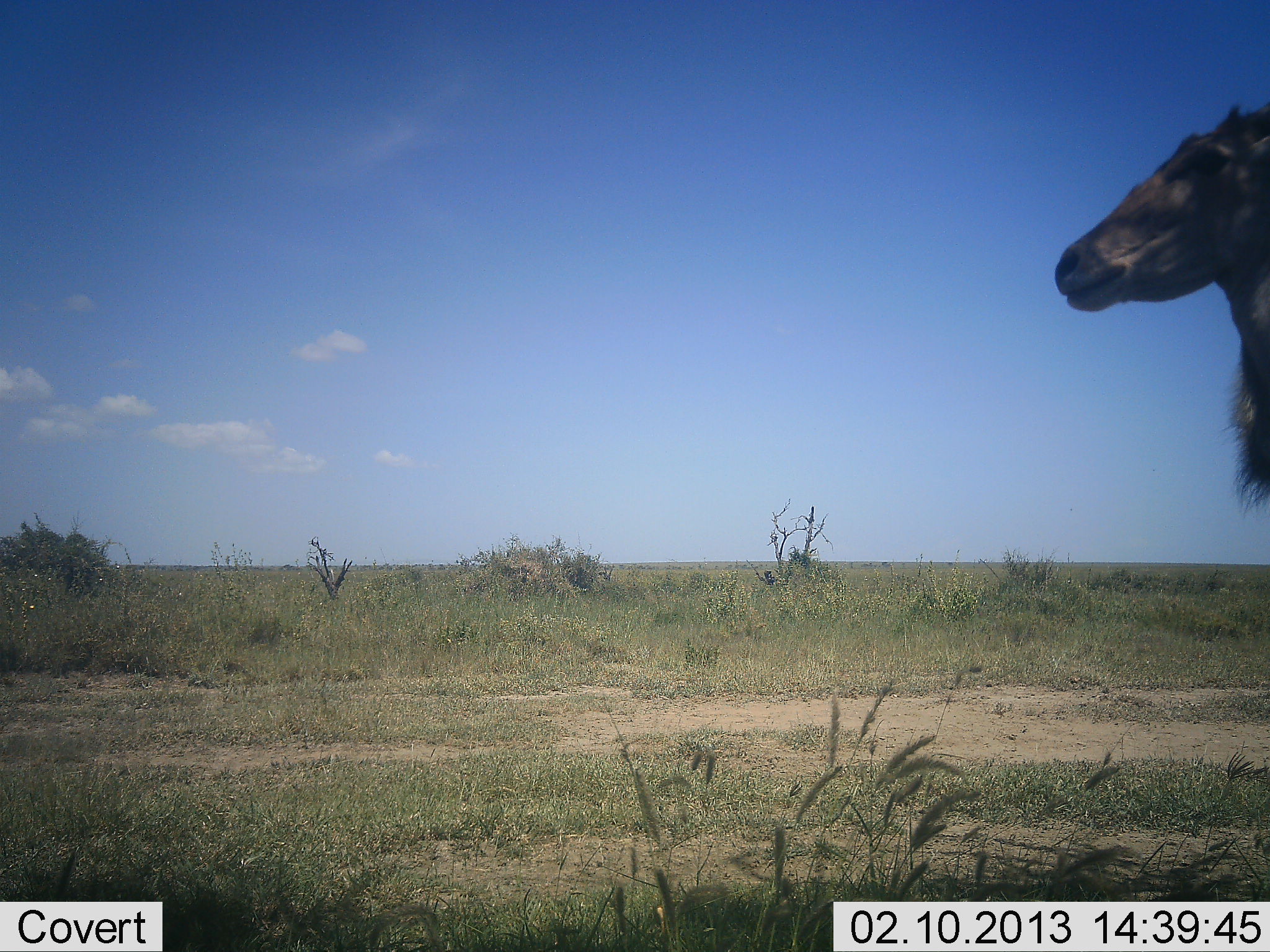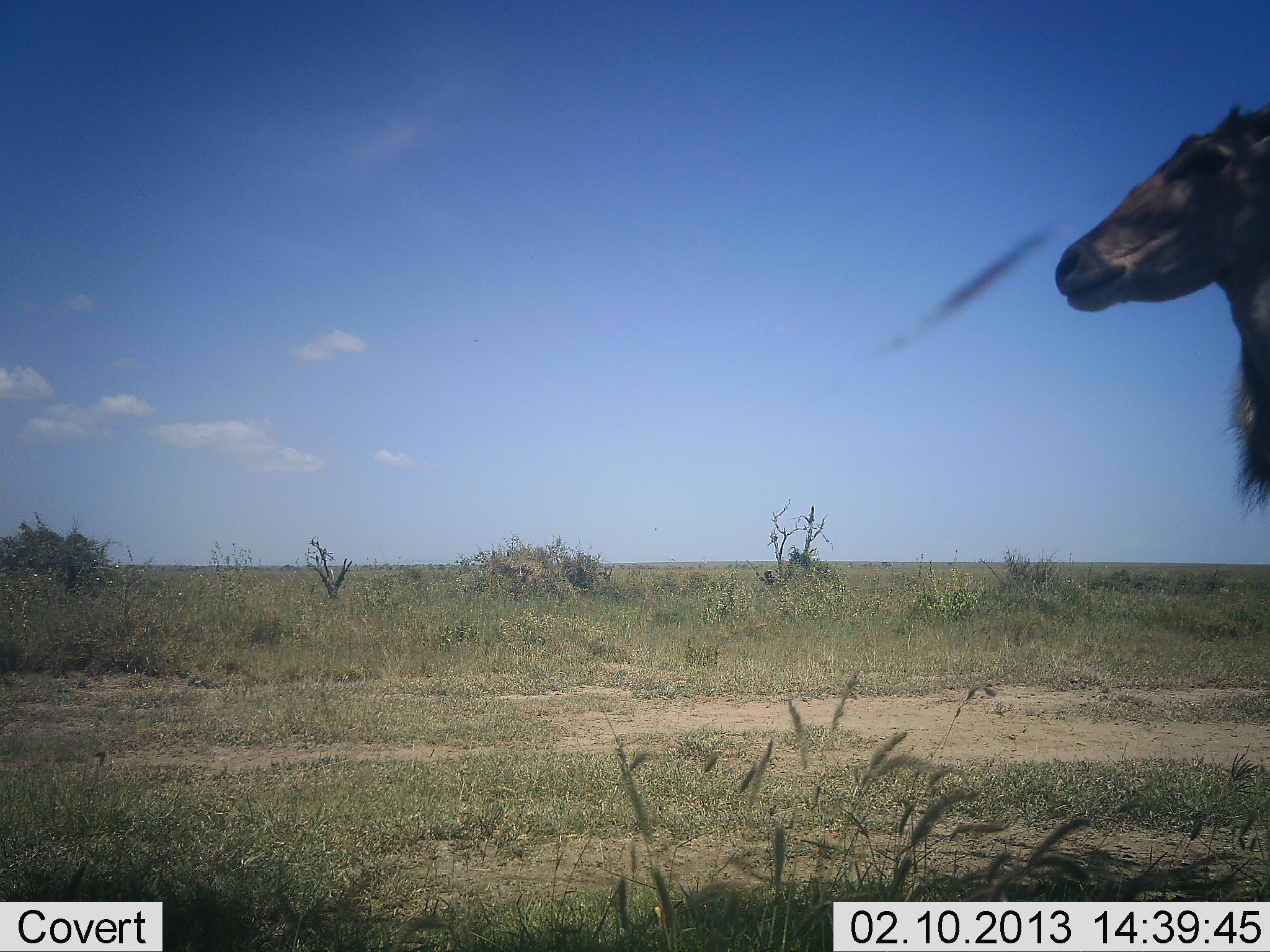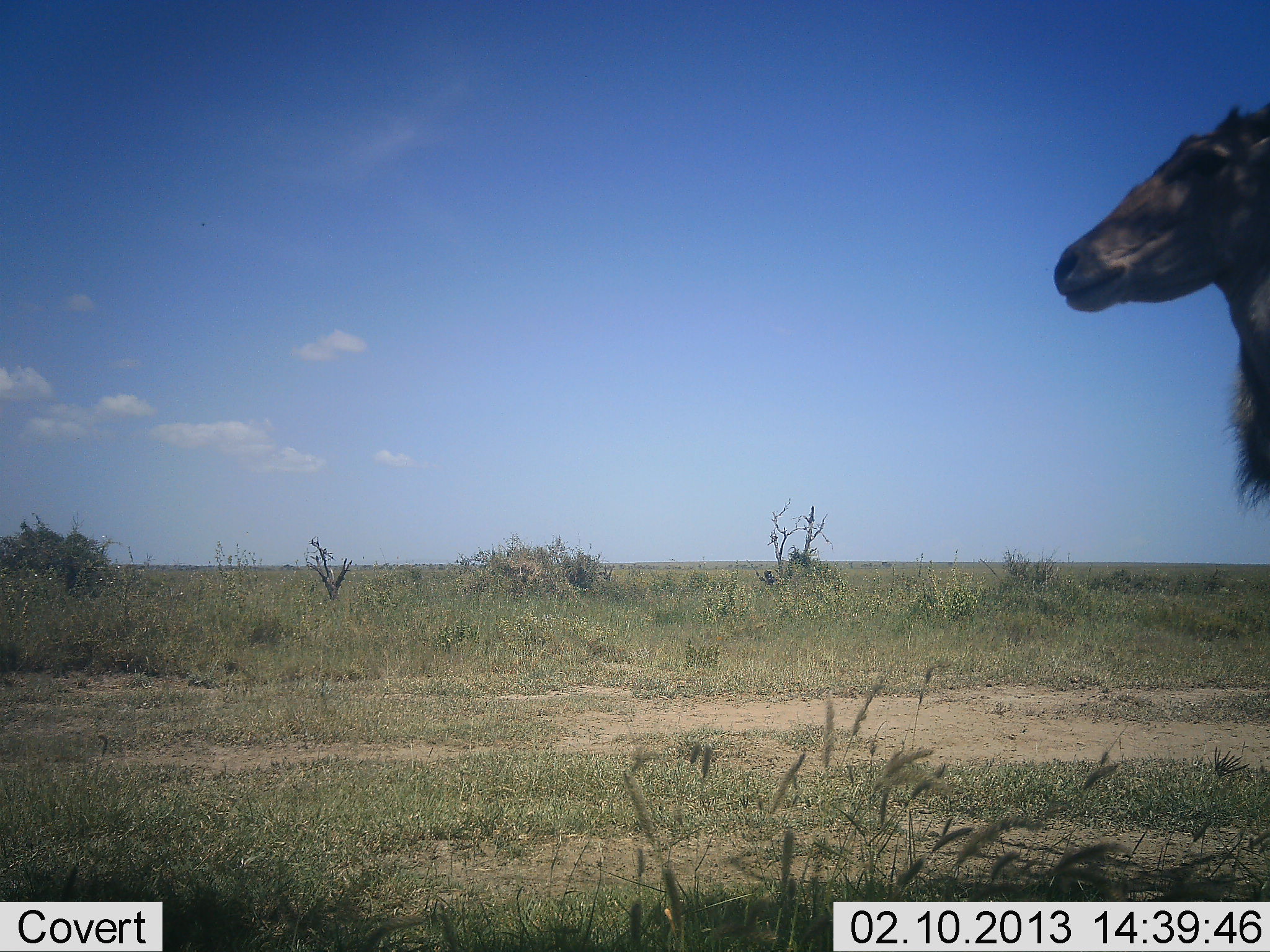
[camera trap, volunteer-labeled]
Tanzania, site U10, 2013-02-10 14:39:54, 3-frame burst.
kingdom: Animalia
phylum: Chordata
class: Mammalia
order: Artiodactyla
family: Bovidae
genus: Tragelaphus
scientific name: Tragelaphus oryx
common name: eland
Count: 1.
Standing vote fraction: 100%.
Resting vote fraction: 0%.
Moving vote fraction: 0%.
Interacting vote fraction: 0%.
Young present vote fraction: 0%.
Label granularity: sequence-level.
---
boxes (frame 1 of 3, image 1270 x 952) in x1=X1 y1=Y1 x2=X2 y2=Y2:
animal: x1=1049 y1=93 x2=1269 y2=516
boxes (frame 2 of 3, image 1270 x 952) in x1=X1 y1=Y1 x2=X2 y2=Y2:
animal: x1=1049 y1=93 x2=1269 y2=516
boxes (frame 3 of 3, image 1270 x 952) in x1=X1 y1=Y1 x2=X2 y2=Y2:
animal: x1=1049 y1=93 x2=1269 y2=516